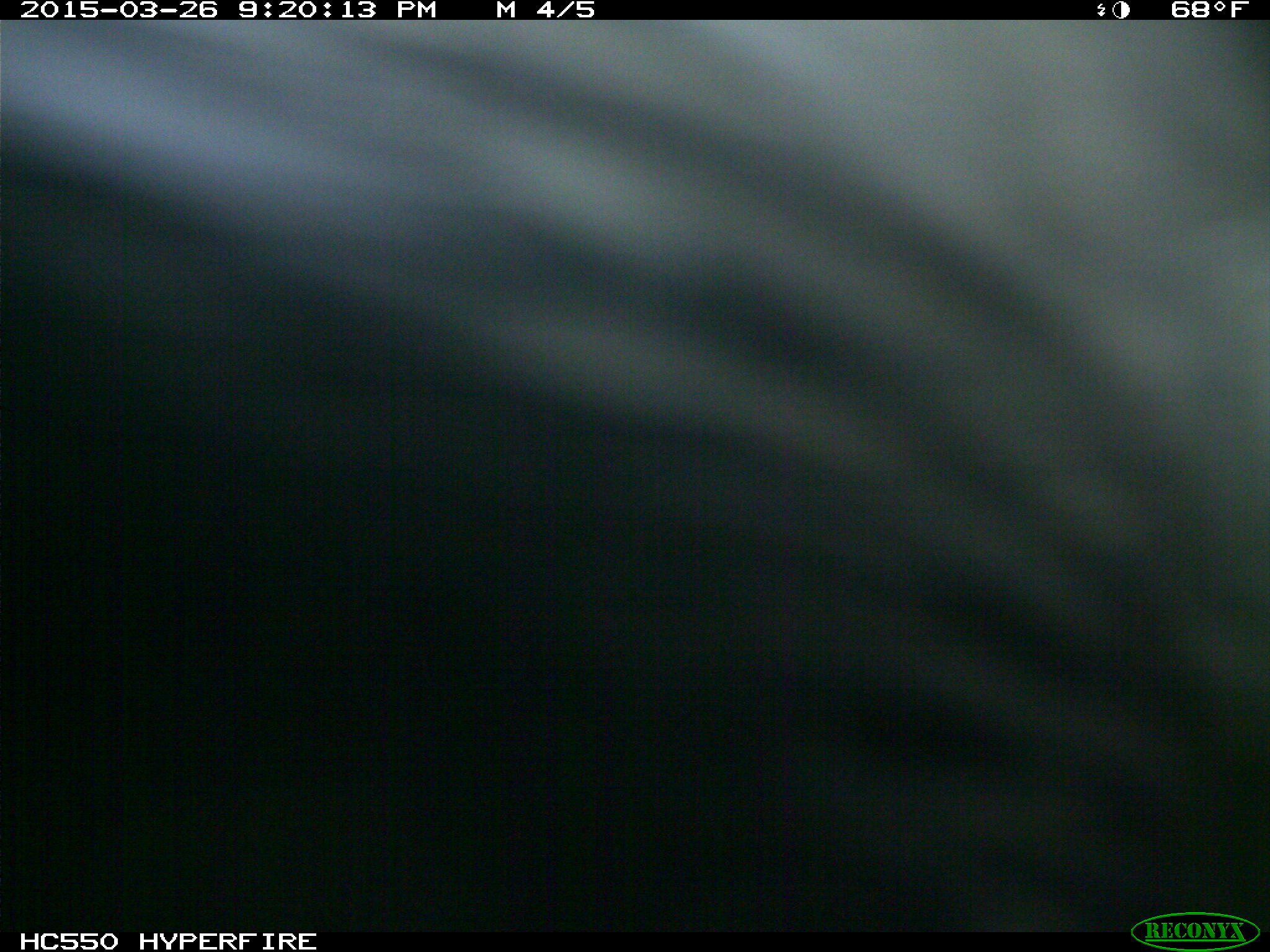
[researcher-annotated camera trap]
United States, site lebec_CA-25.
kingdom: Animalia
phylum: Chordata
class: Mammalia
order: Artiodactyla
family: Bovidae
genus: Bos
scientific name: Bos taurus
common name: domestic cow